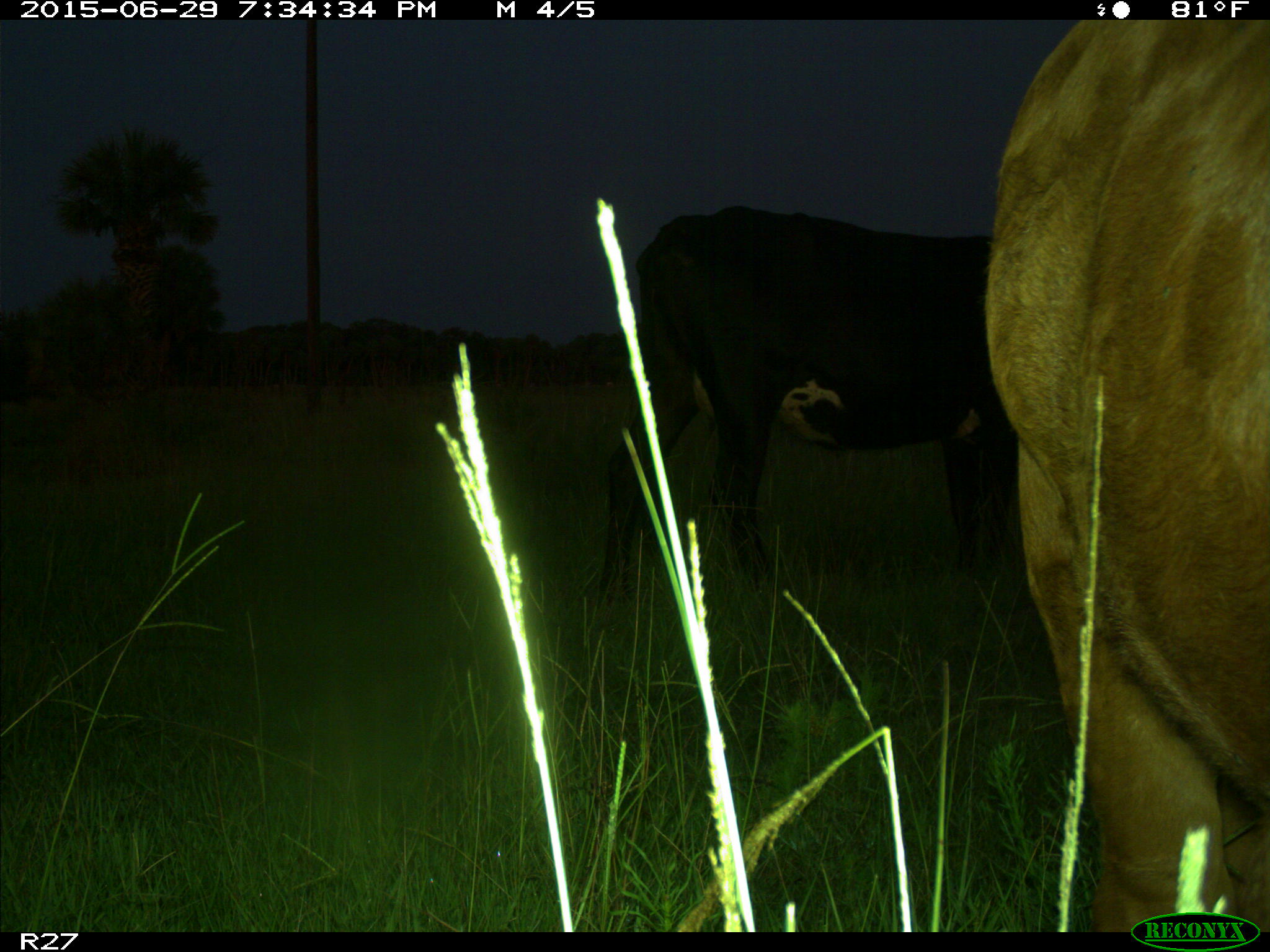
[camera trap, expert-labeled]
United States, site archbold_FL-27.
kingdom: Animalia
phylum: Chordata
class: Mammalia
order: Artiodactyla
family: Bovidae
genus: Bos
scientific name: Bos taurus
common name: domestic cow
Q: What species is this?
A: Bos taurus (domestic cow).